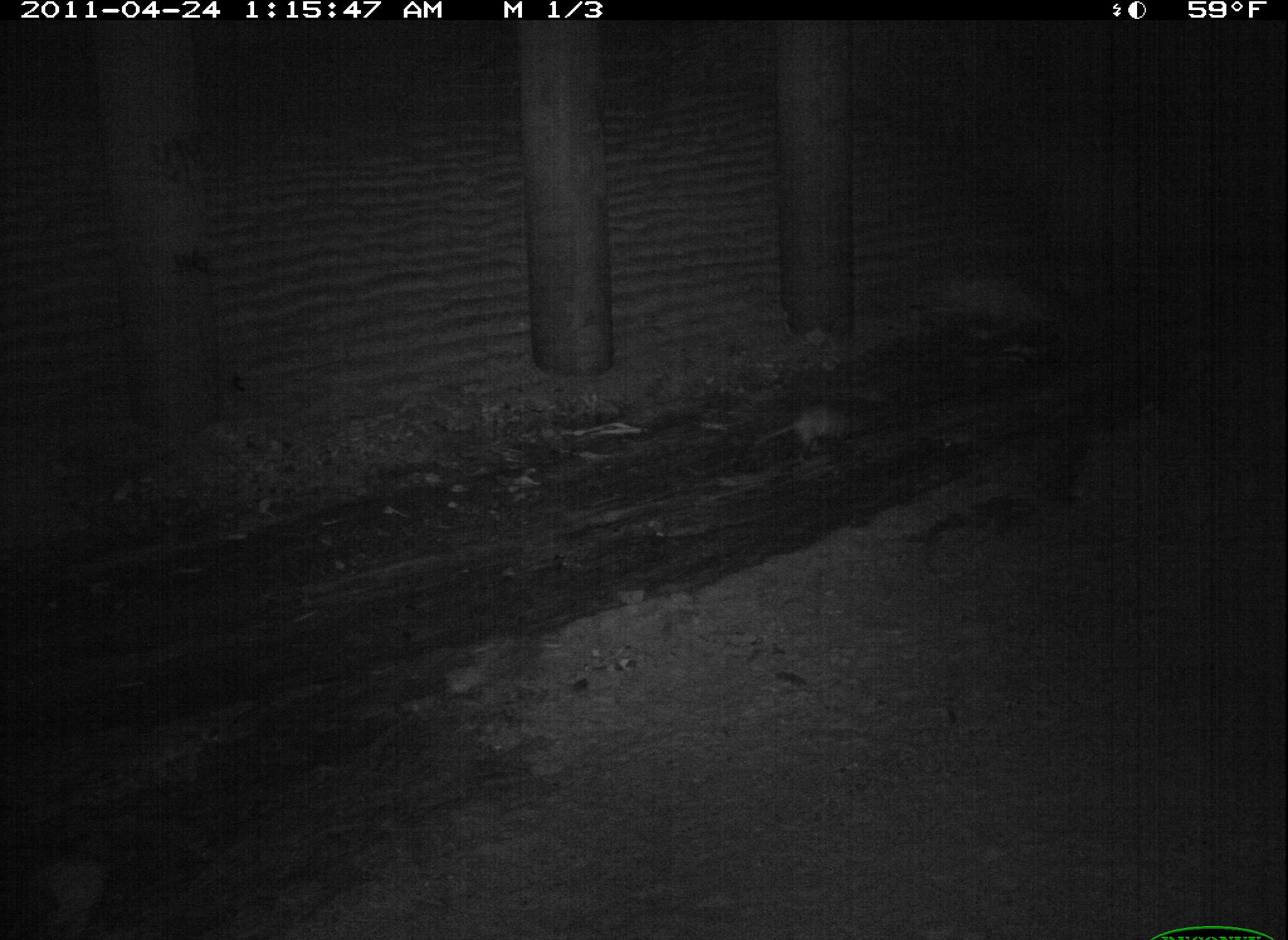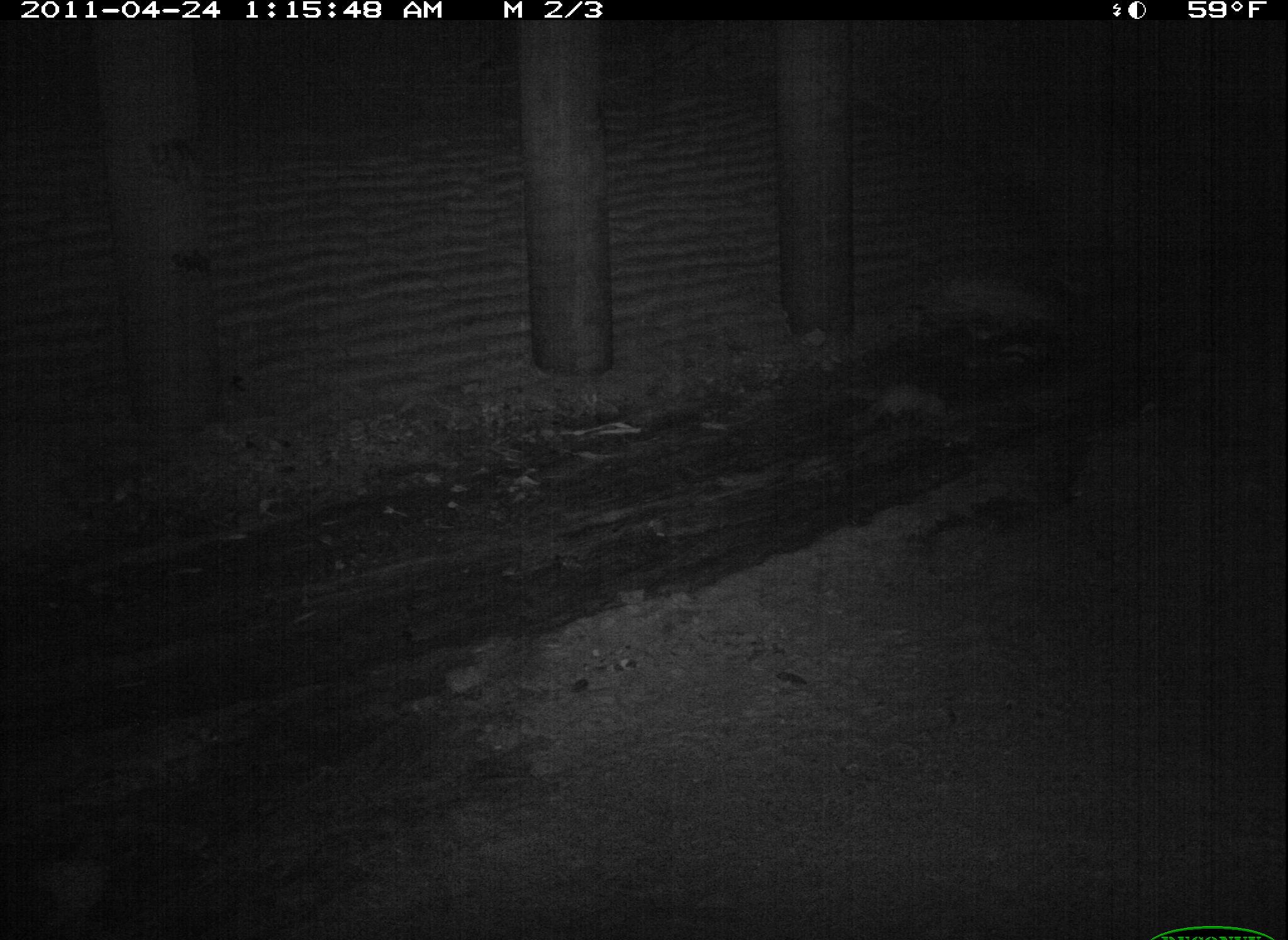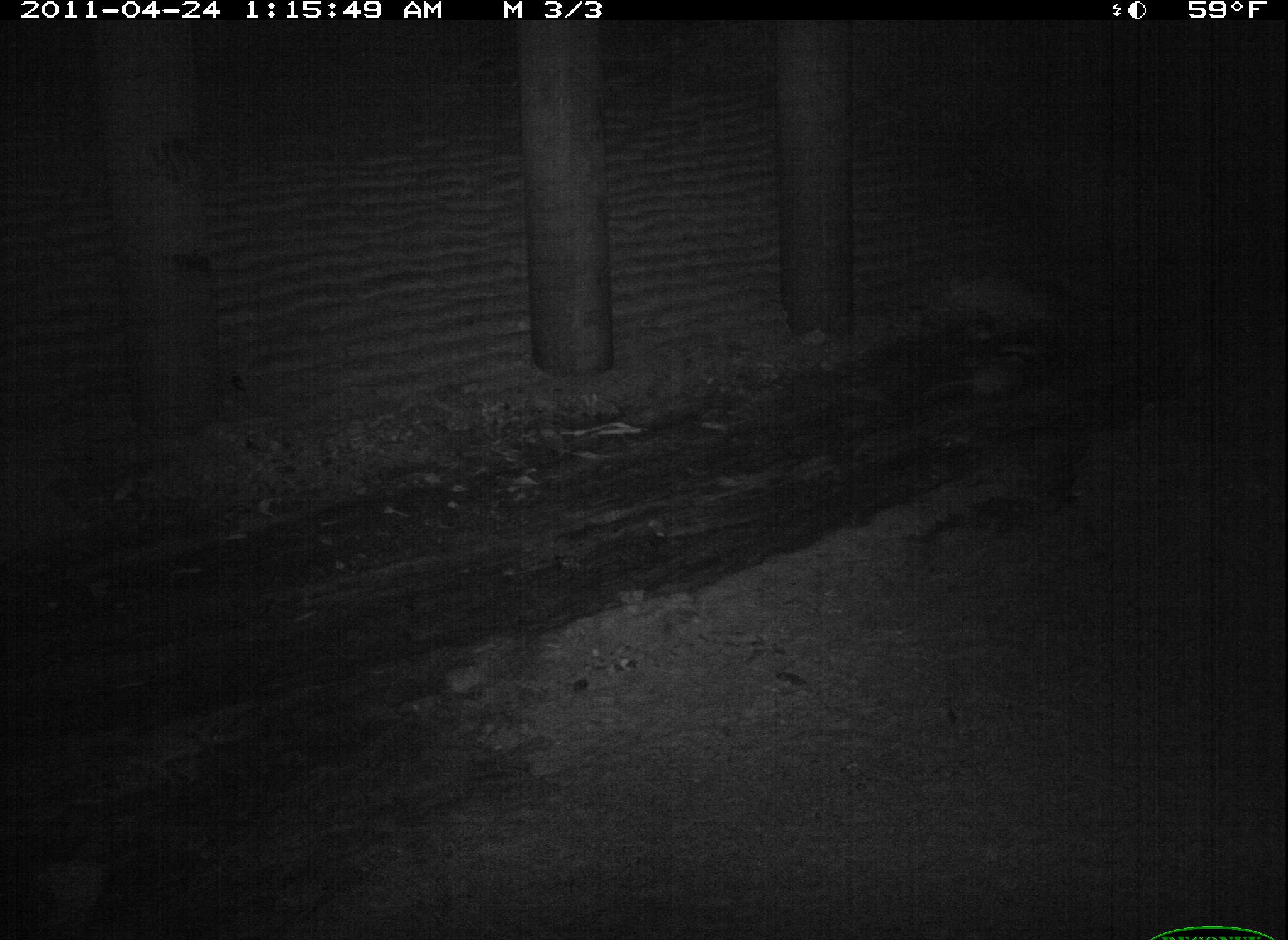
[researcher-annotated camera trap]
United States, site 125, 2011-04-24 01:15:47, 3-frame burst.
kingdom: Animalia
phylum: Chordata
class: Mammalia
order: Didelphimorphia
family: Didelphidae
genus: Didelphis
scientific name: Didelphis virginiana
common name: virginia opossum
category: opossum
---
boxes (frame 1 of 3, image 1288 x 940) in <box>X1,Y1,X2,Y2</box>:
opossum: <box>753,393,883,467</box>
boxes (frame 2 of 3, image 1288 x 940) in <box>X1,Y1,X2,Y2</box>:
opossum: <box>818,372,962,446</box>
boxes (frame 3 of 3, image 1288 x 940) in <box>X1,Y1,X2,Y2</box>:
opossum: <box>908,342,1066,418</box>